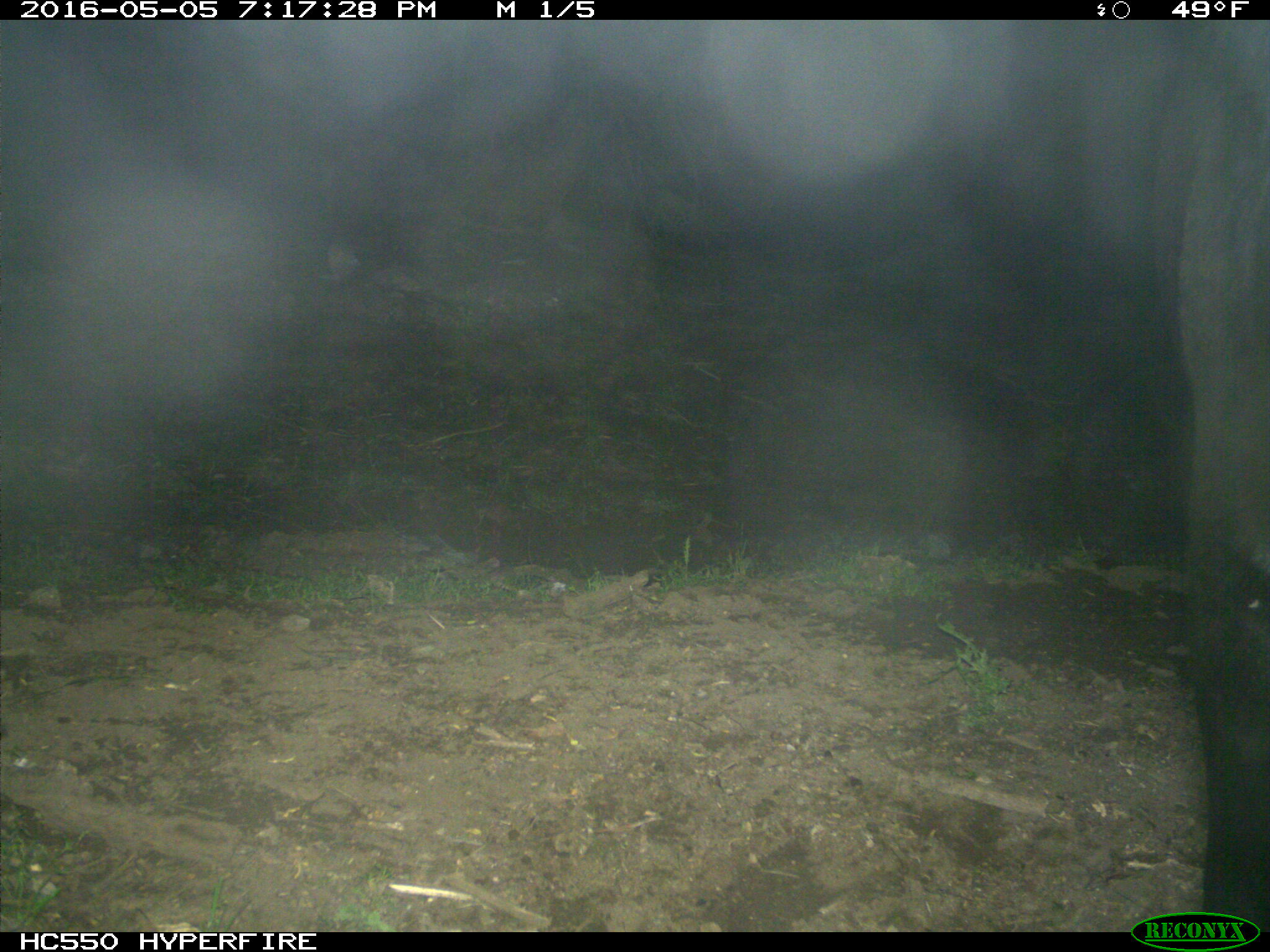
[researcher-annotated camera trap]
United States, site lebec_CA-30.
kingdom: Animalia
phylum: Chordata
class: Mammalia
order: Artiodactyla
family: Bovidae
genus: Bos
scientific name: Bos taurus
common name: domestic cow